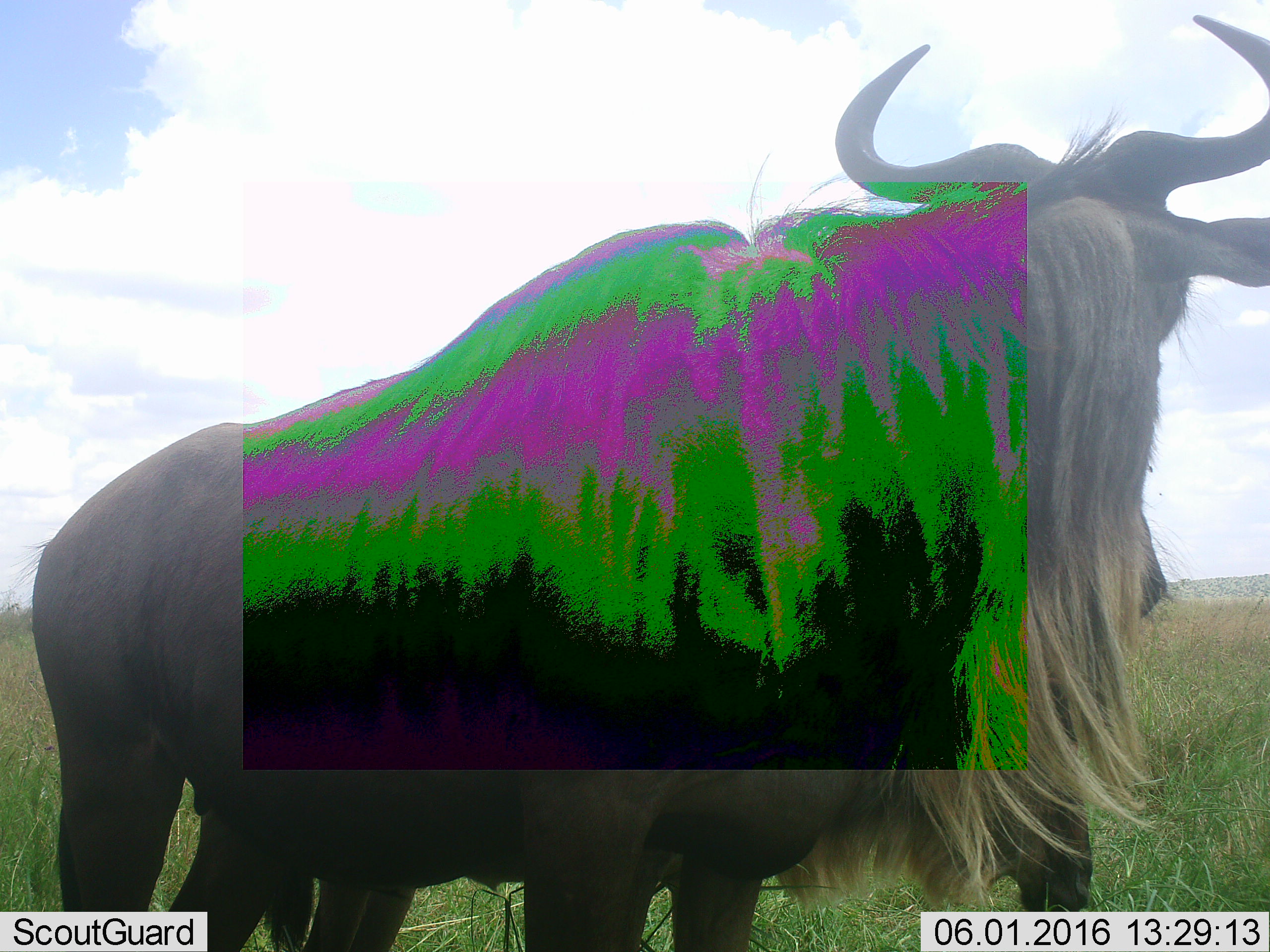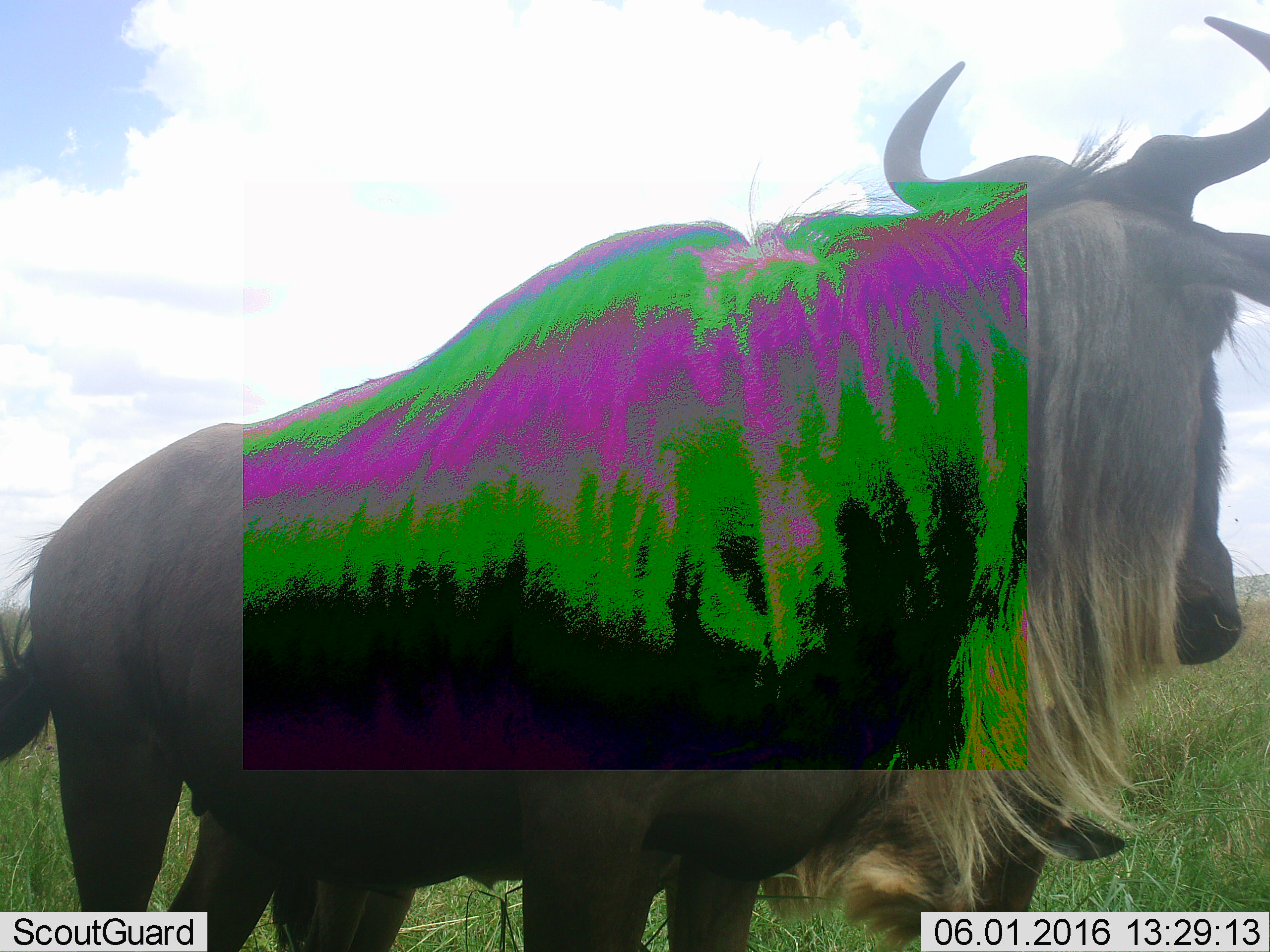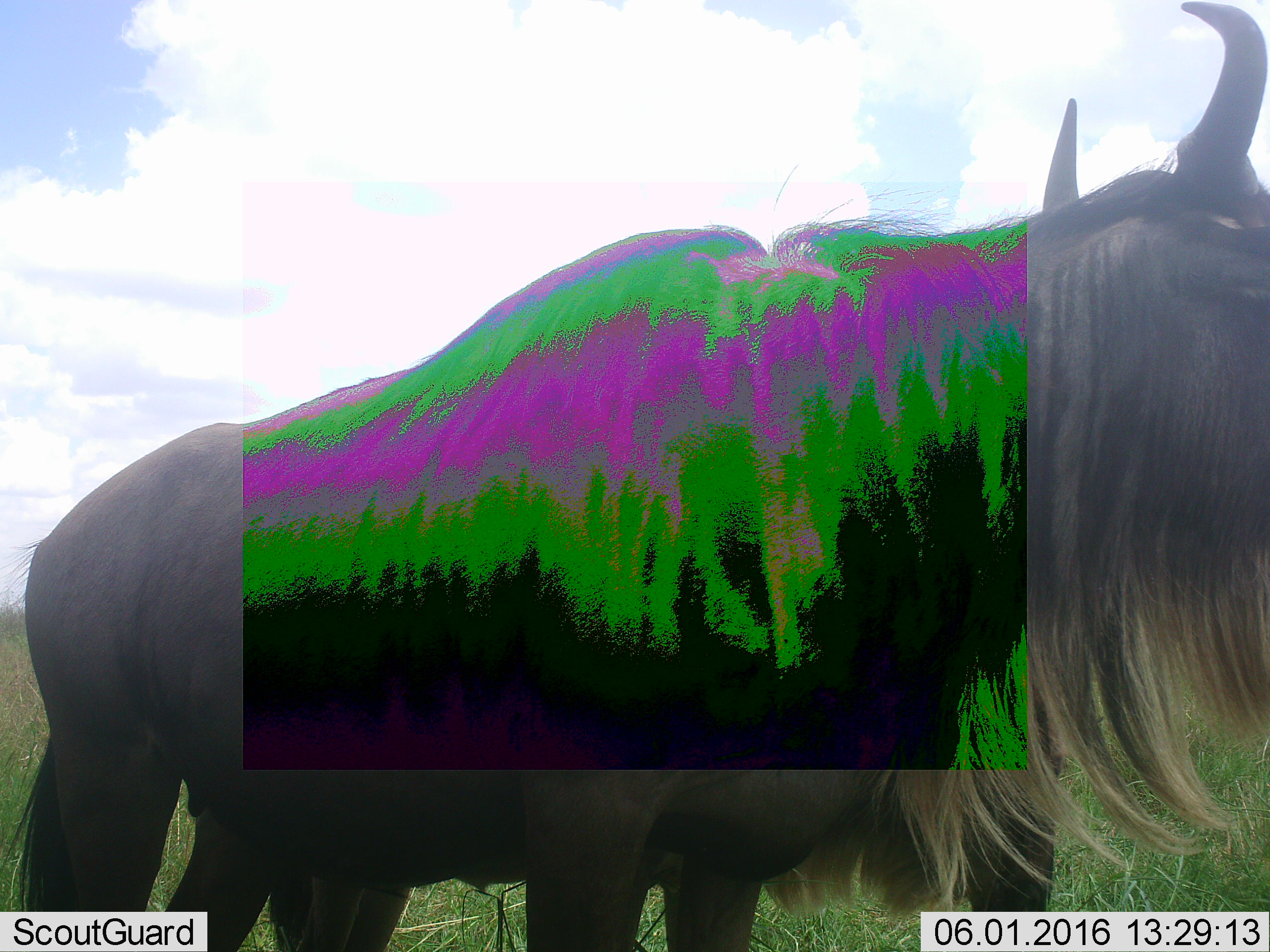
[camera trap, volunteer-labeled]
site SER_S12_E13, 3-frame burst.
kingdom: Animalia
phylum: Chordata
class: Mammalia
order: Artiodactyla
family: Bovidae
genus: Connochaetes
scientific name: Connochaetes taurinus taurinus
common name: blue wildebeest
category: wildebeestblue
Wildebeestblue (blue wildebeest) (Connochaetes taurinus taurinus), count 2. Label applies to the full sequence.